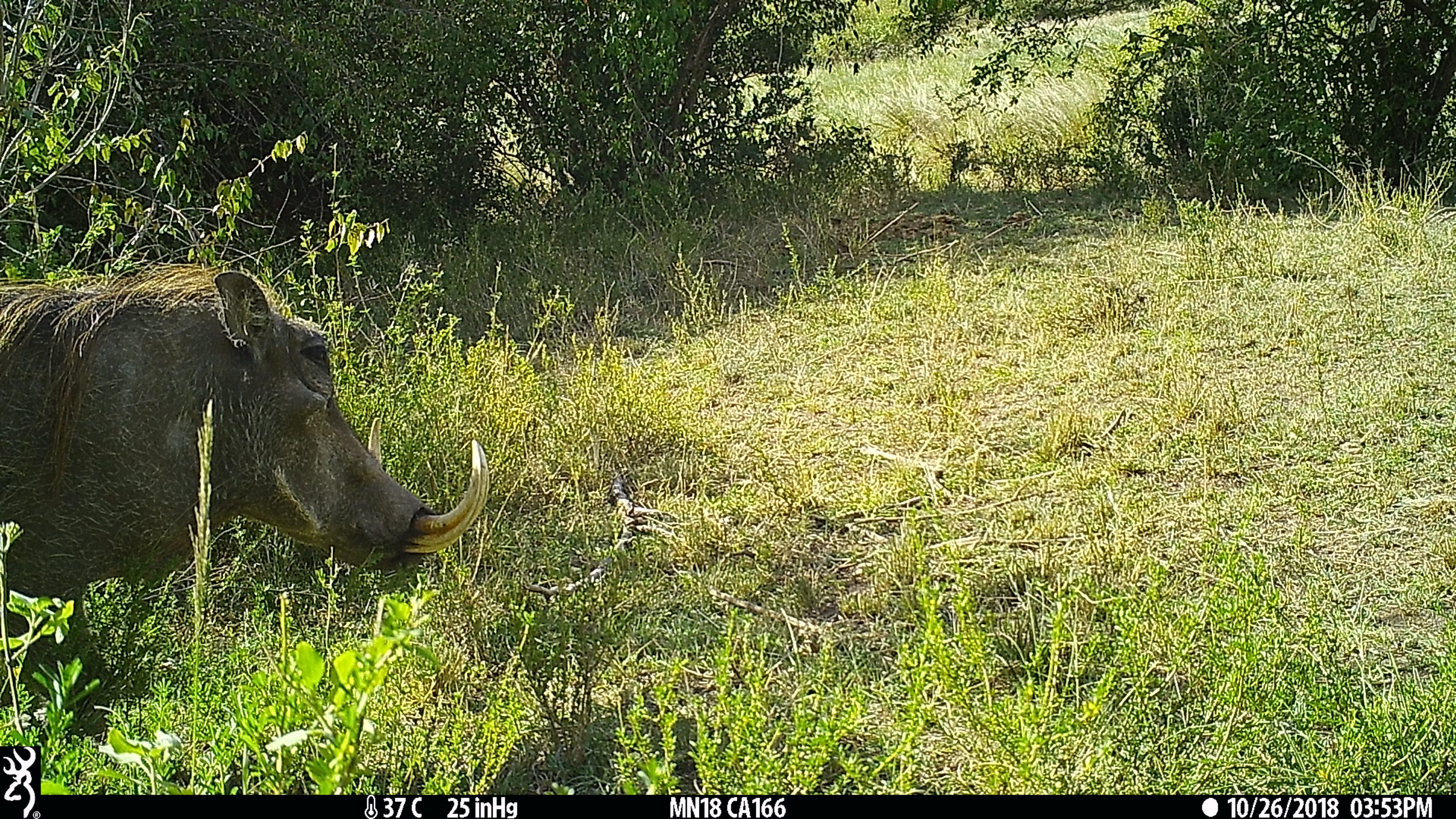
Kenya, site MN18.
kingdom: Animalia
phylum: Chordata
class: Mammalia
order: Artiodactyla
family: Suidae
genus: Phacochoerus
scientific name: Phacochoerus africanus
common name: common warthog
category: warthog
Warthog (common warthog) (Phacochoerus africanus).